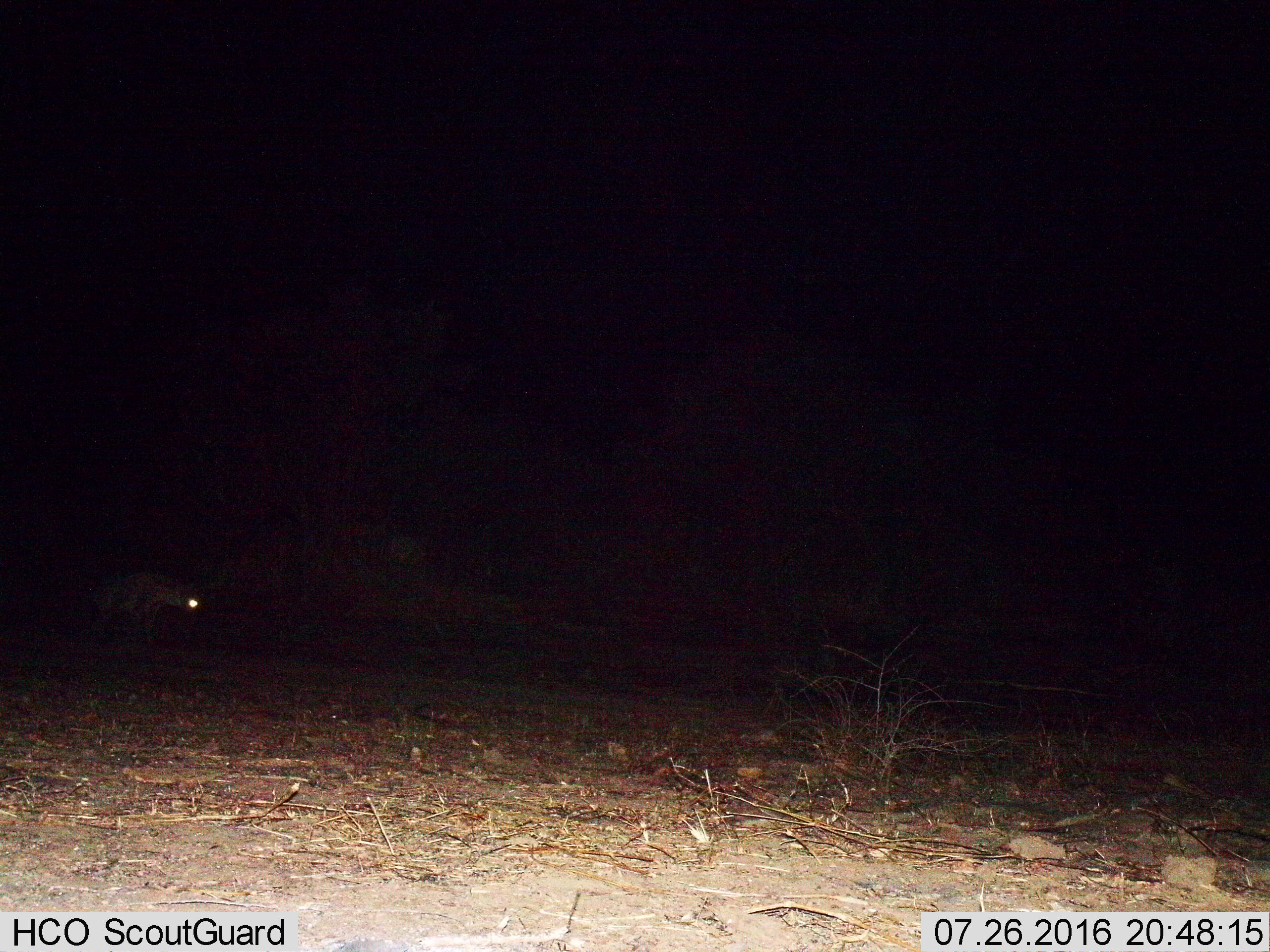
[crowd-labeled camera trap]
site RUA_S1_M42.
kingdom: Animalia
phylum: Chordata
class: Mammalia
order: Carnivora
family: Hyaenidae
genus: Crocuta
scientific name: Crocuta crocuta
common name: spotted hyena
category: hyenaspotted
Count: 1.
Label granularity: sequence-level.